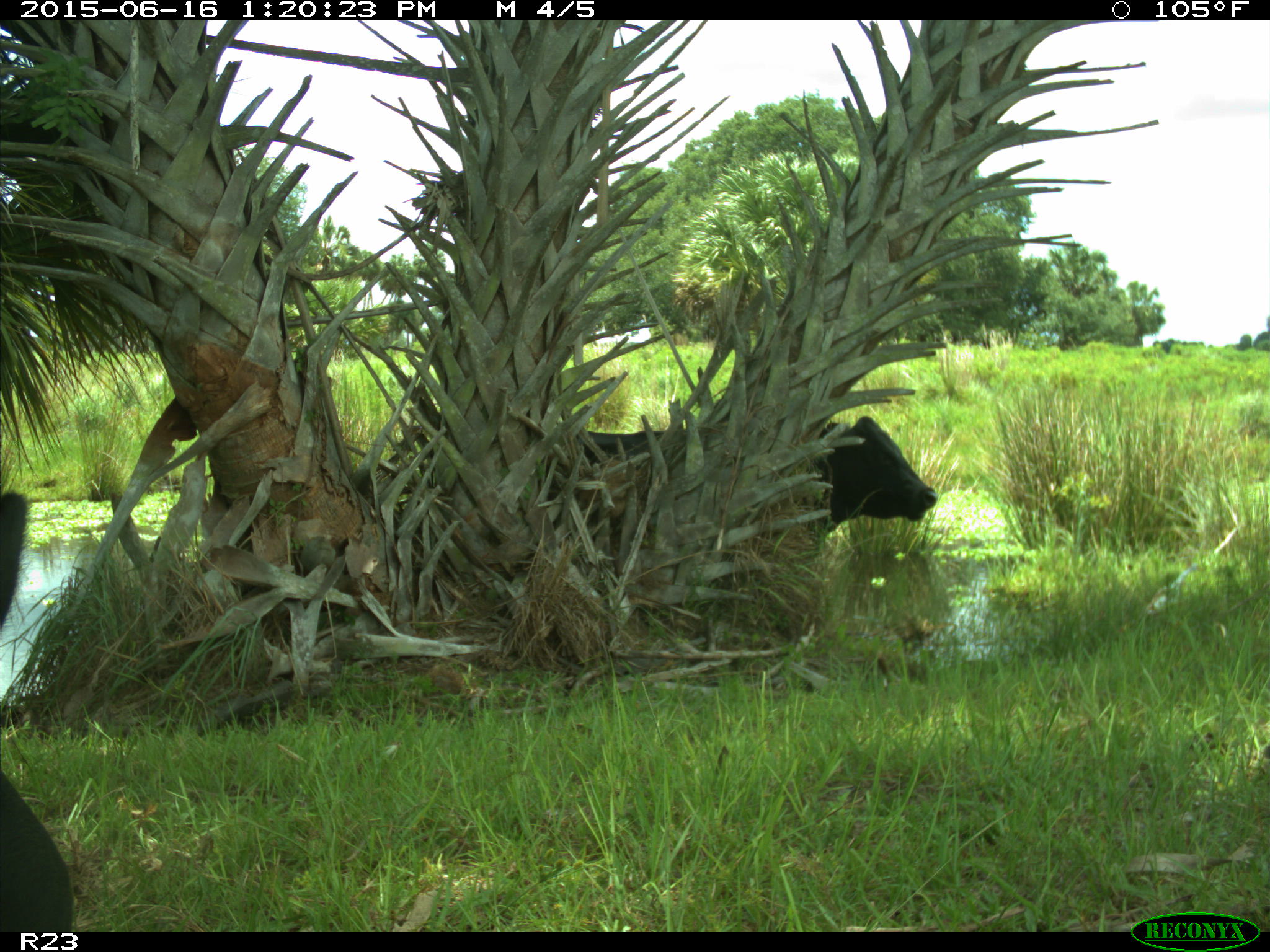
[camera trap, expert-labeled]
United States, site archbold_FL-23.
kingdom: Animalia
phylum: Chordata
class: Mammalia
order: Artiodactyla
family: Bovidae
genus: Bos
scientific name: Bos taurus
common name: domestic cow